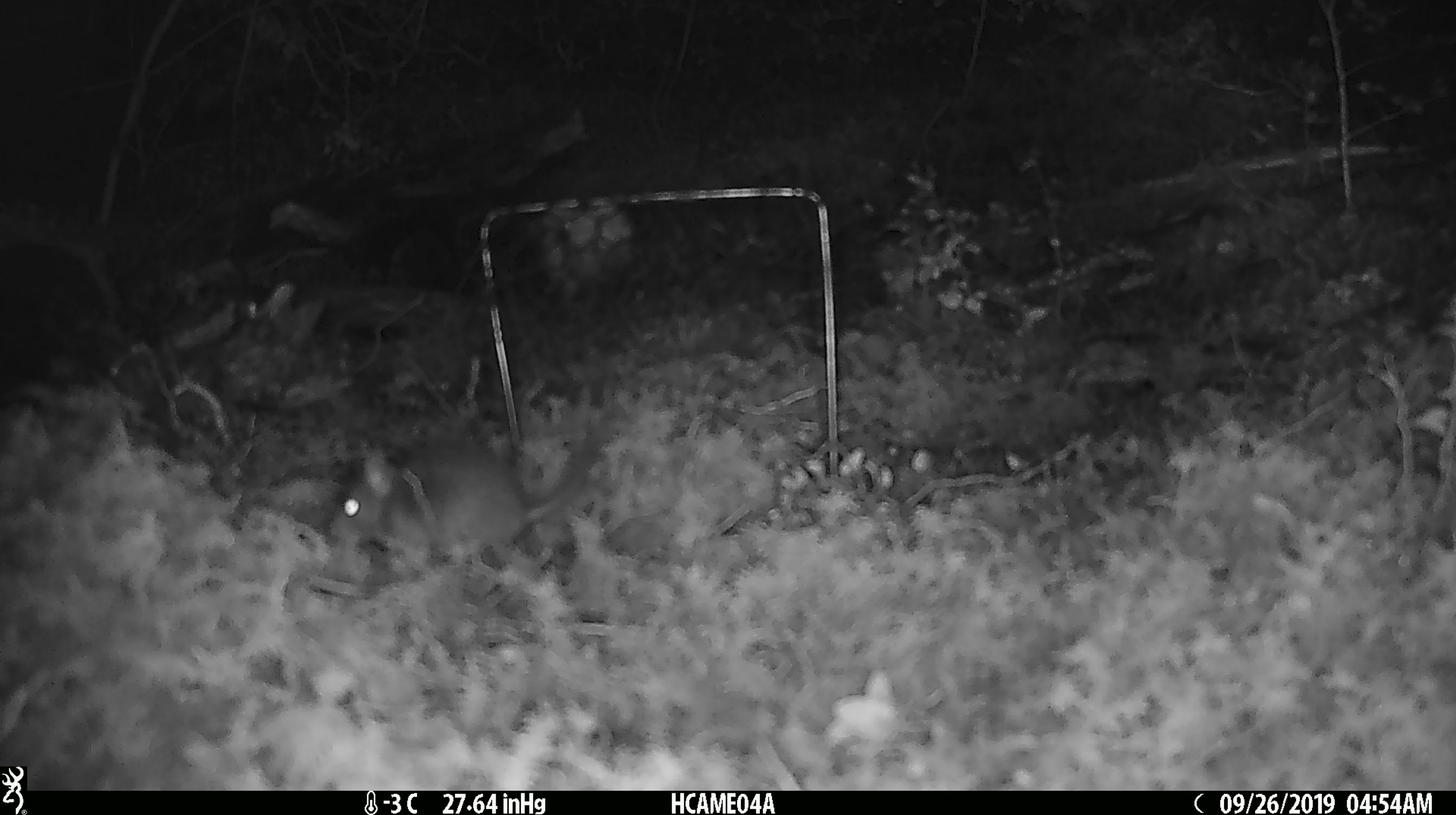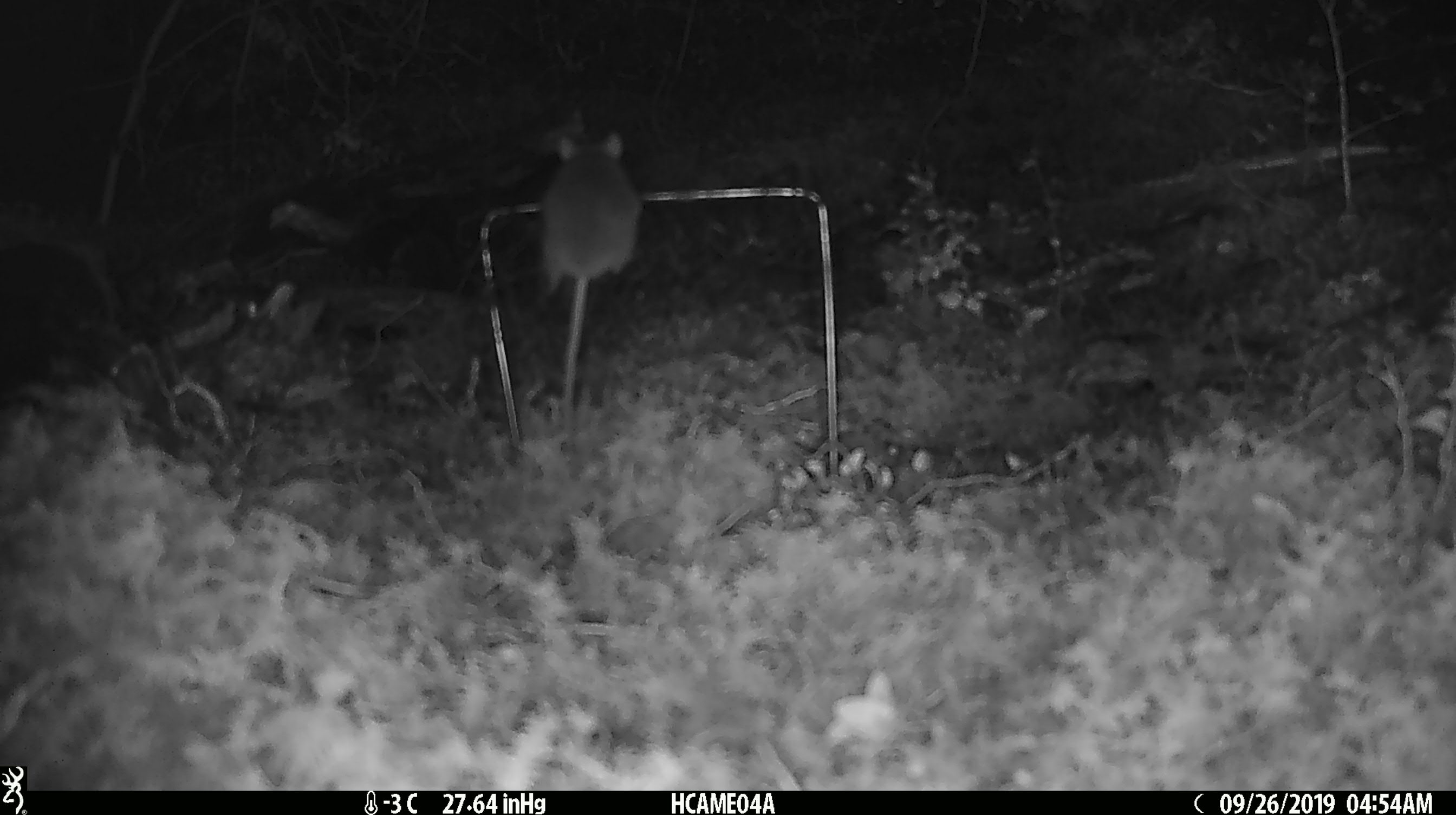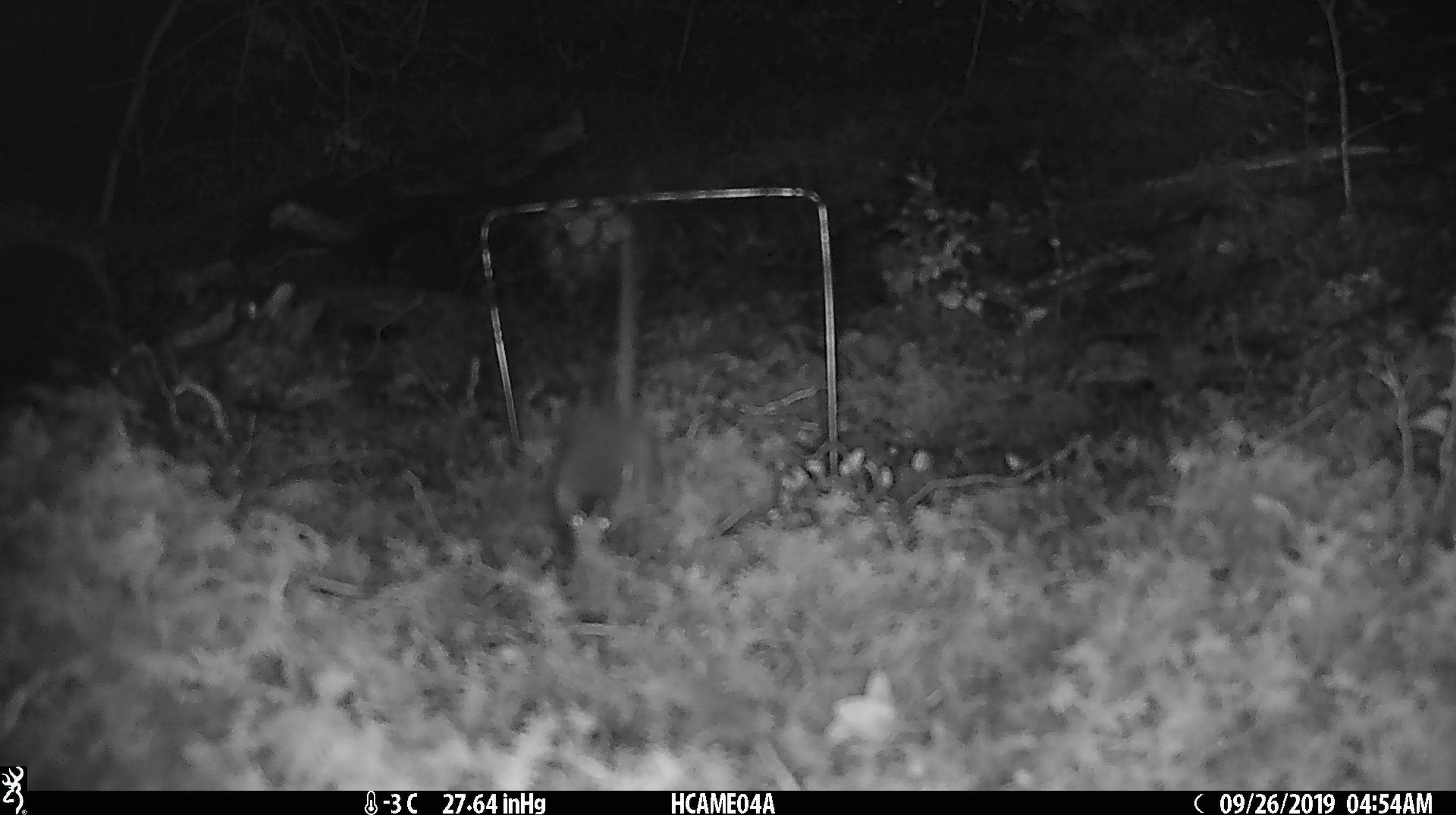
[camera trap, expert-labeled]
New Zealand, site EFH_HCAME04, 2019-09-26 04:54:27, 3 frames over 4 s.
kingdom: Animalia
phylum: Chordata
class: Mammalia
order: Rodentia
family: Muridae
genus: Mus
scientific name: Mus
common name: mouse